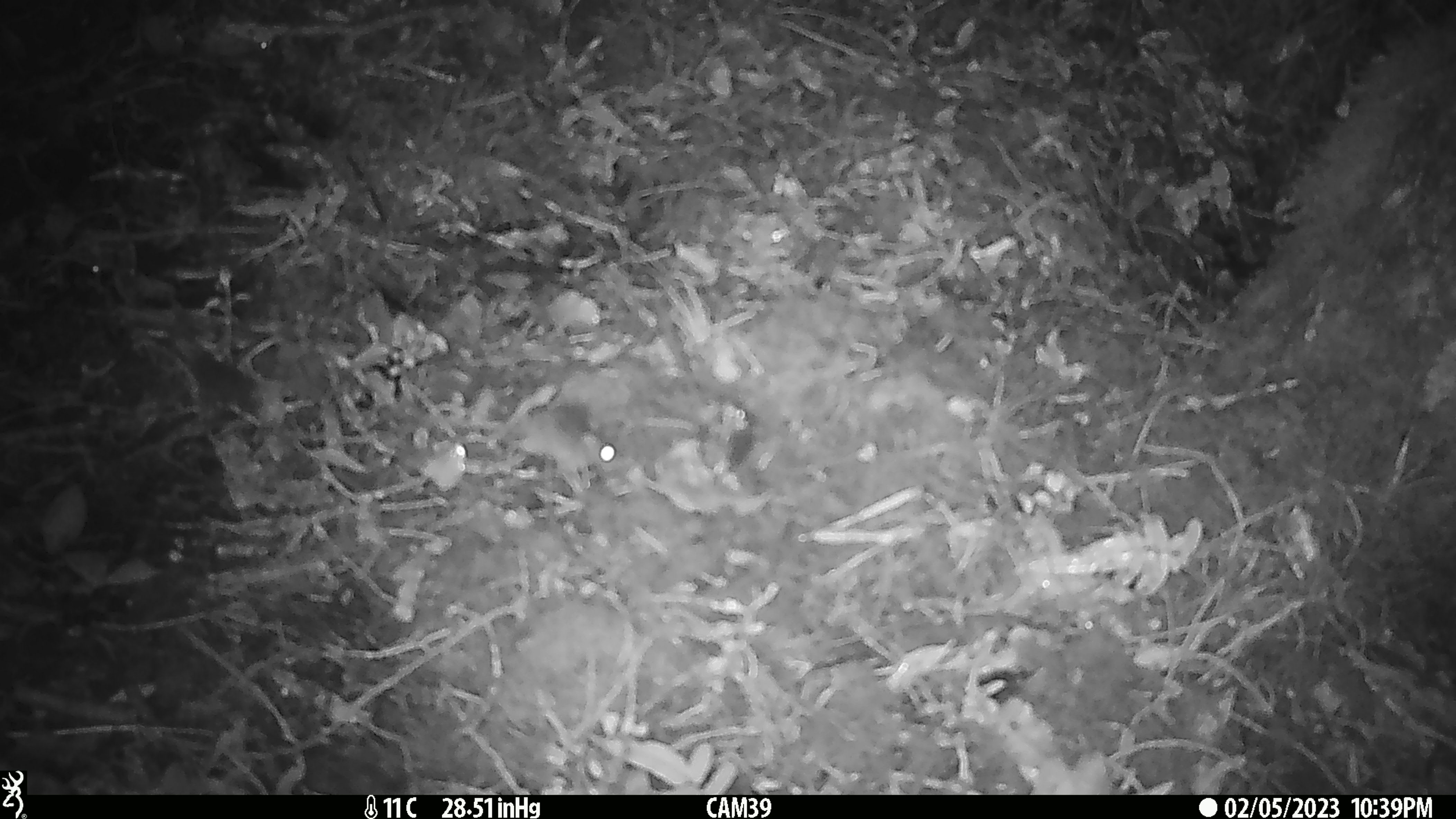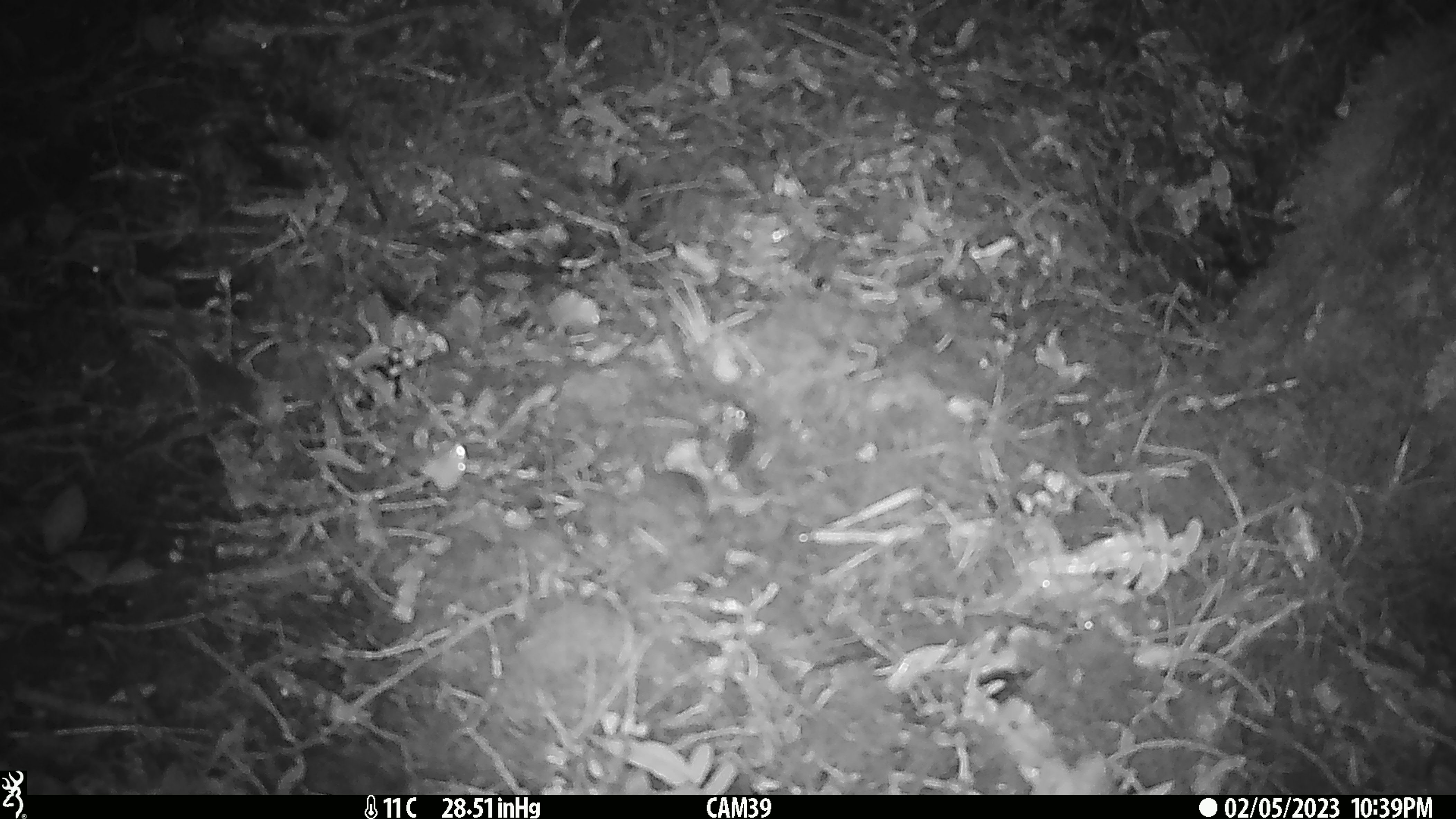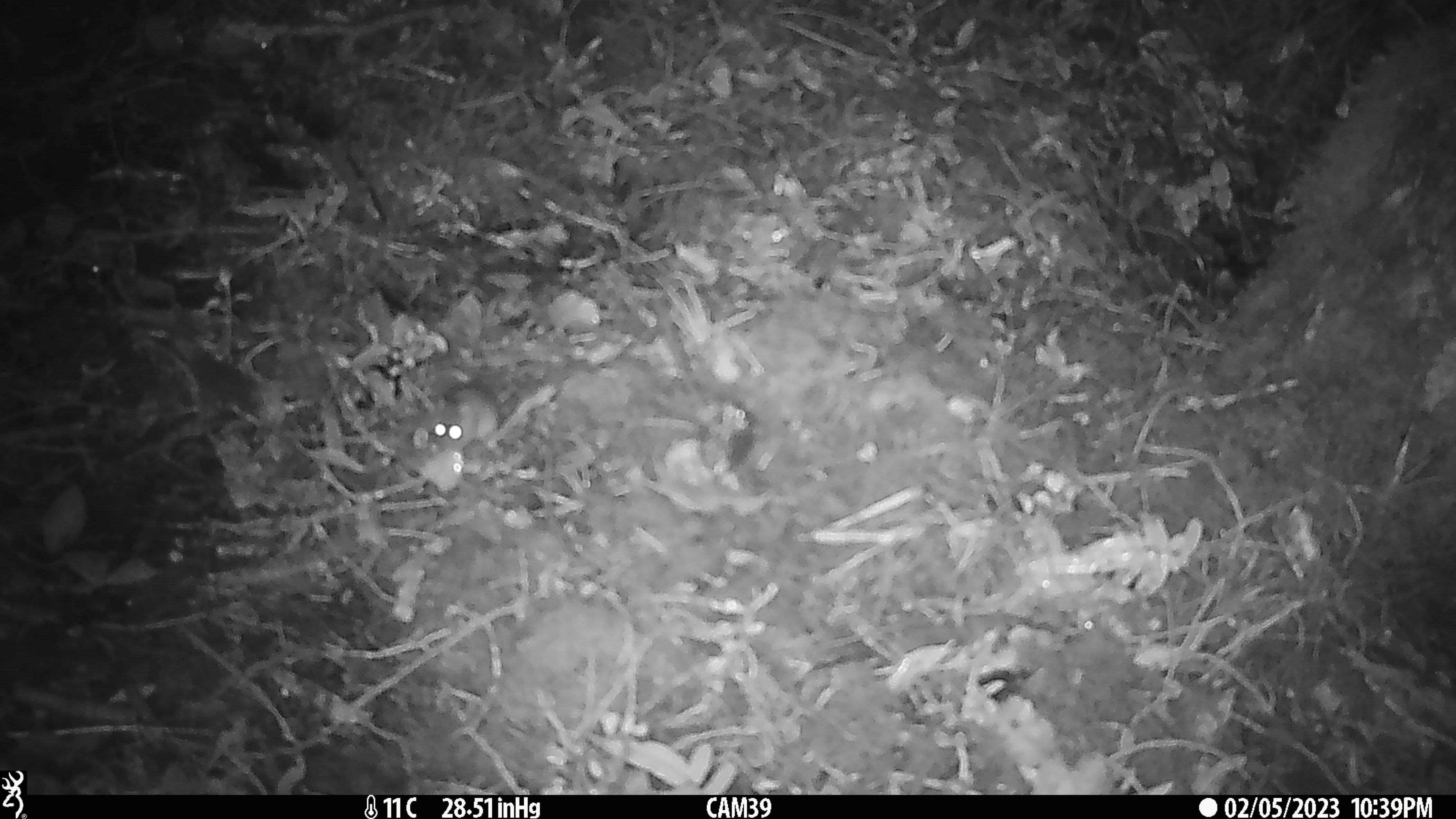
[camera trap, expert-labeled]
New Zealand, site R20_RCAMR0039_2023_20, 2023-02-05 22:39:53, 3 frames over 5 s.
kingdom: Animalia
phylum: Chordata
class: Mammalia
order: Rodentia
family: Muridae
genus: Mus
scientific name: Mus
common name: mouse